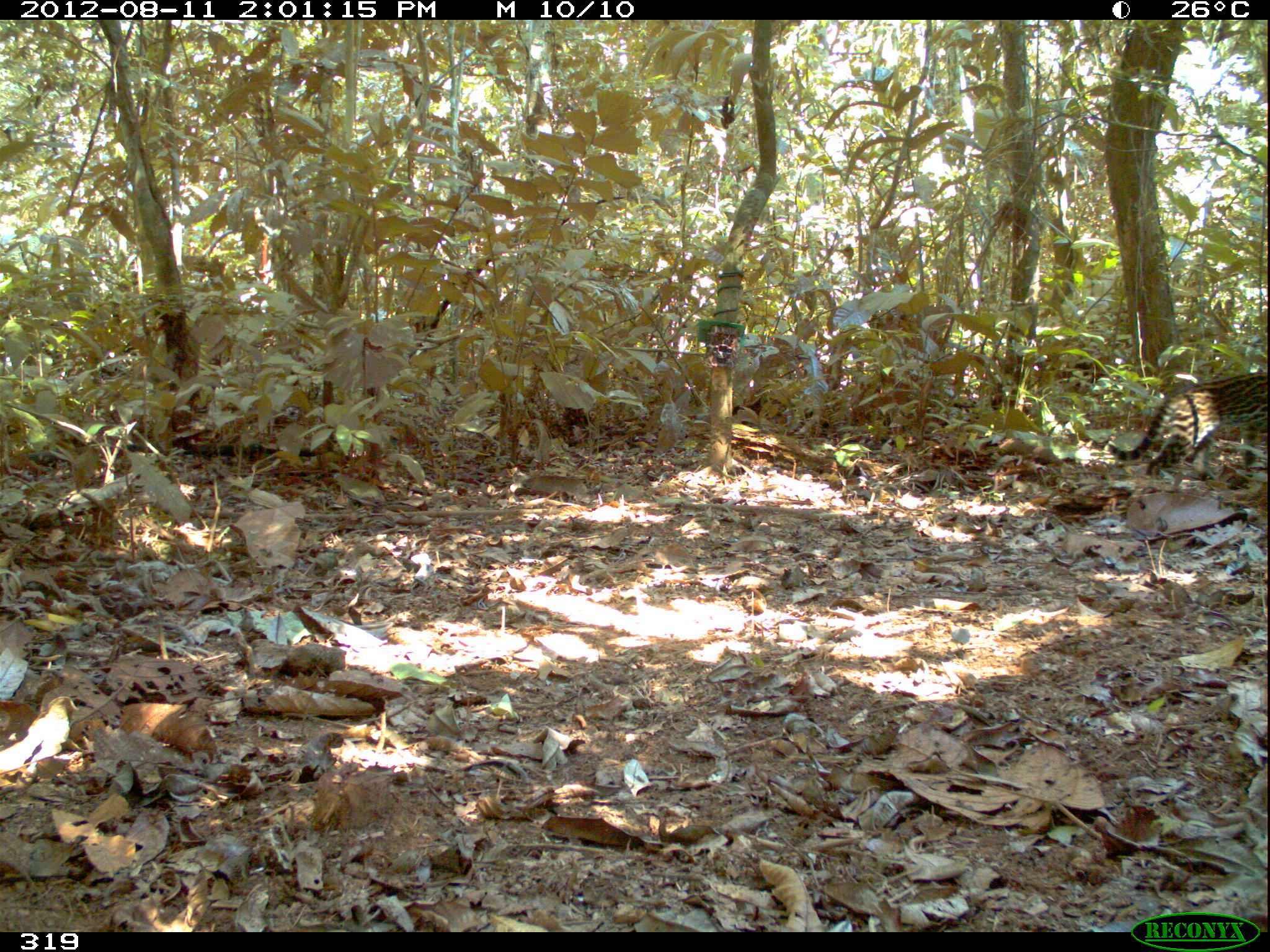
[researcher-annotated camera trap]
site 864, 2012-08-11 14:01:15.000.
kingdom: Animalia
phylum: Chordata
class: Mammalia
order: Carnivora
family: Felidae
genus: Leopardus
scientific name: Leopardus pardalis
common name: ocelot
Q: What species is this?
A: Leopardus pardalis (ocelot).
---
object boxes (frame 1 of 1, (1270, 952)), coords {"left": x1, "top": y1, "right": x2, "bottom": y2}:
leopardus pardalis: {"left": 1107, "top": 369, "right": 1270, "bottom": 477}